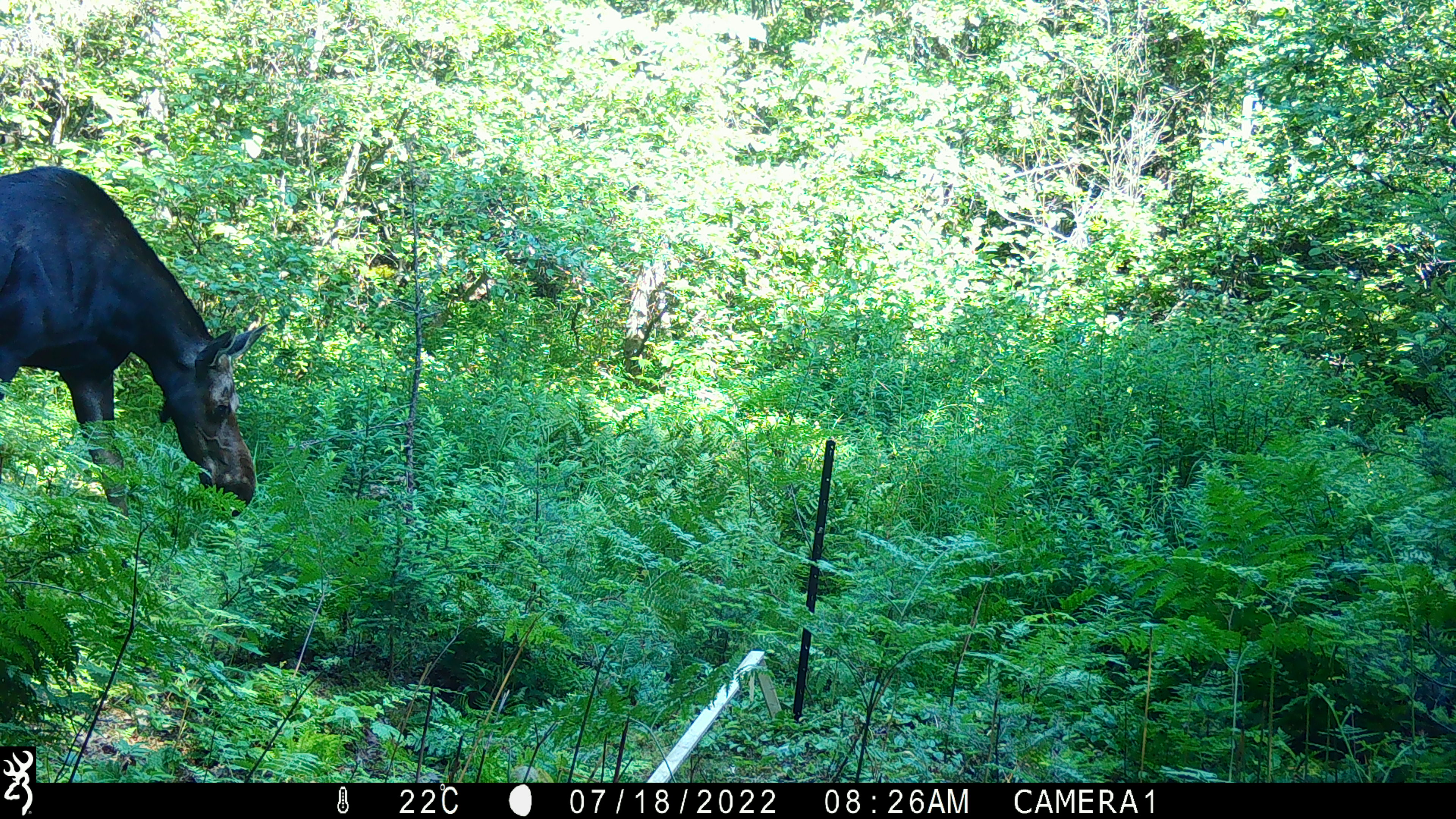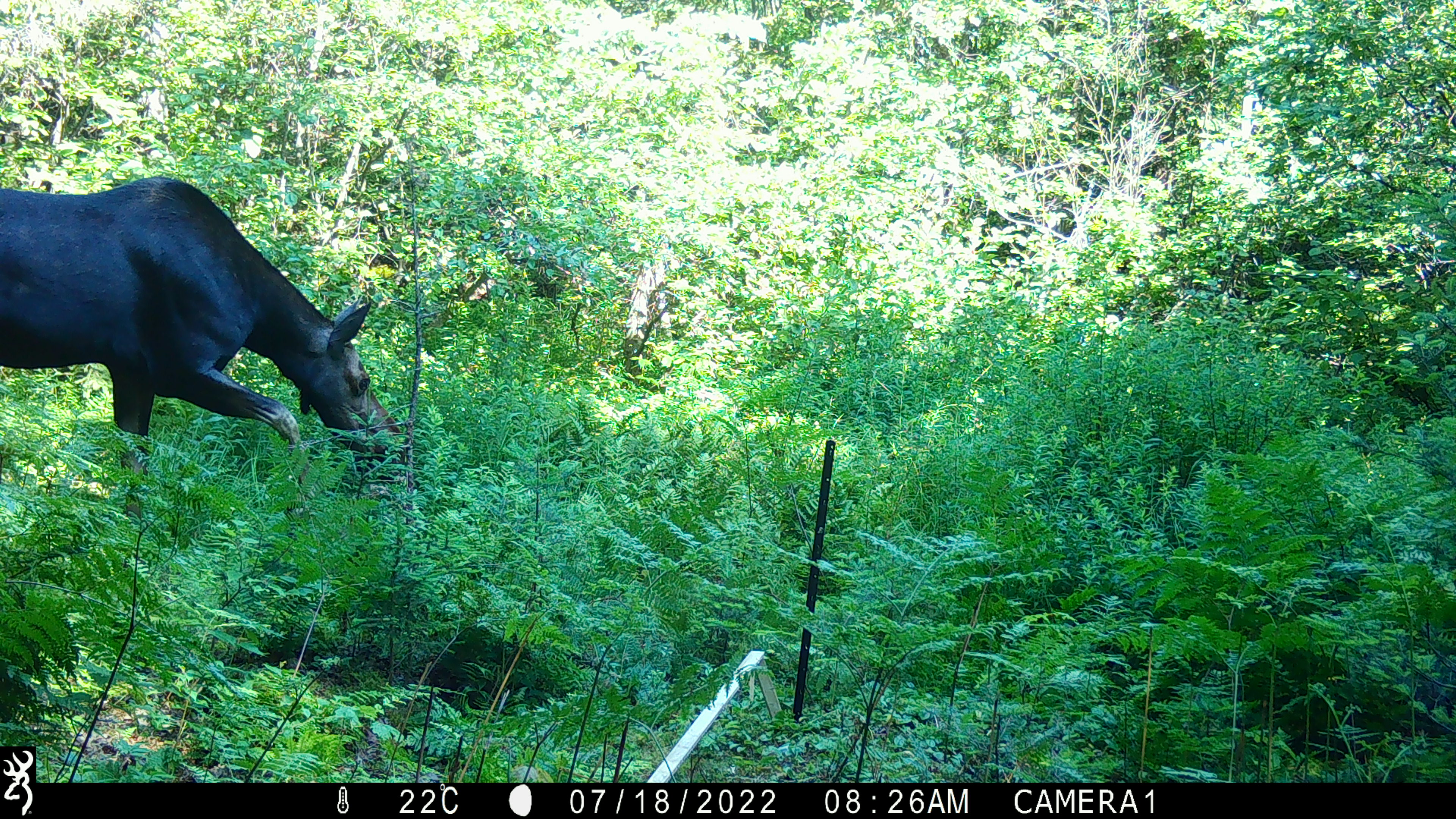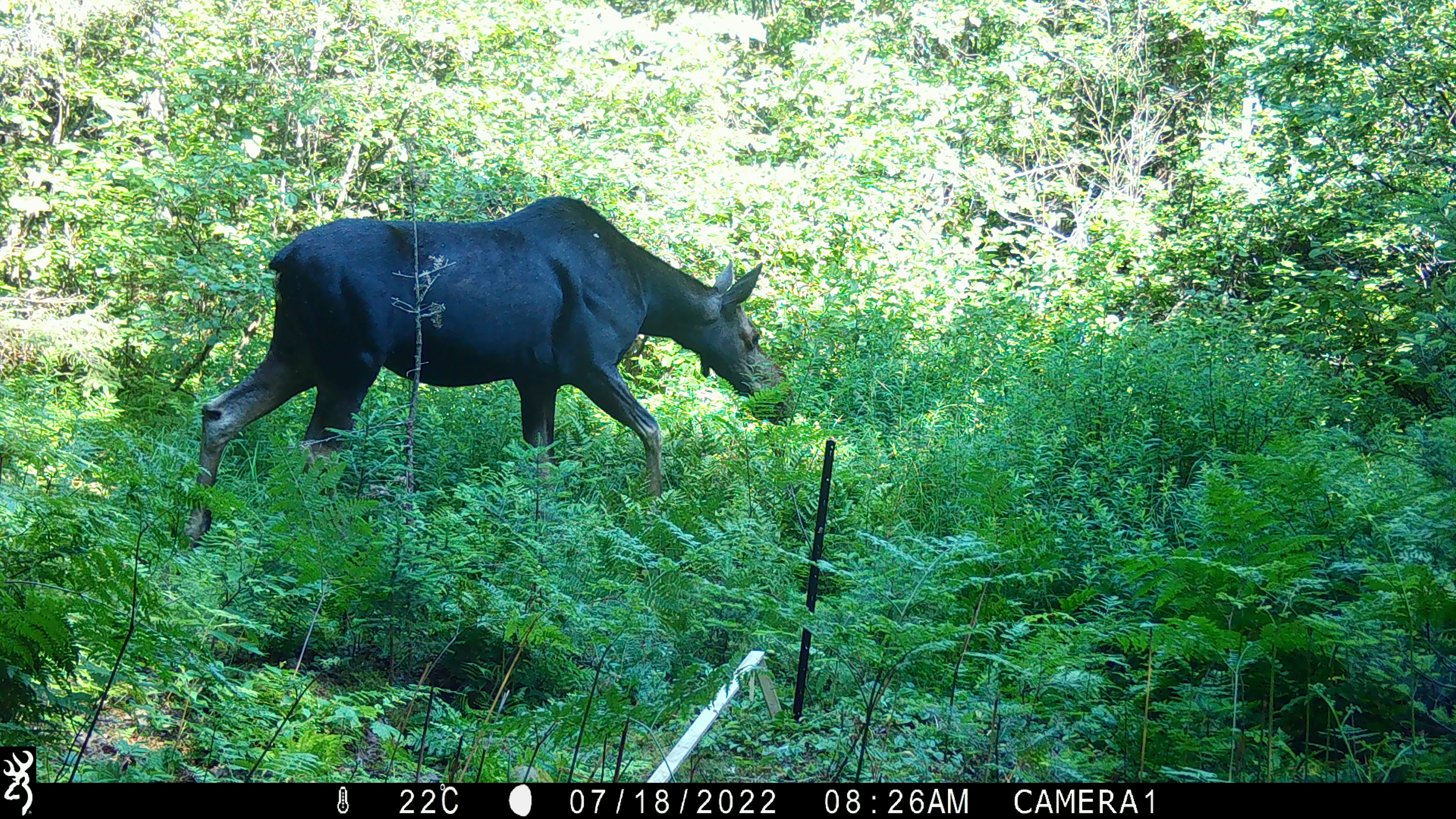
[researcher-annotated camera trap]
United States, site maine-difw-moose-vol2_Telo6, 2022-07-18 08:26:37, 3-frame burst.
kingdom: Animalia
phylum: Chordata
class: Mammalia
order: Artiodactyla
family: Cervidae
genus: Alces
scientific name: Alces alces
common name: moose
Moose (Alces alces).